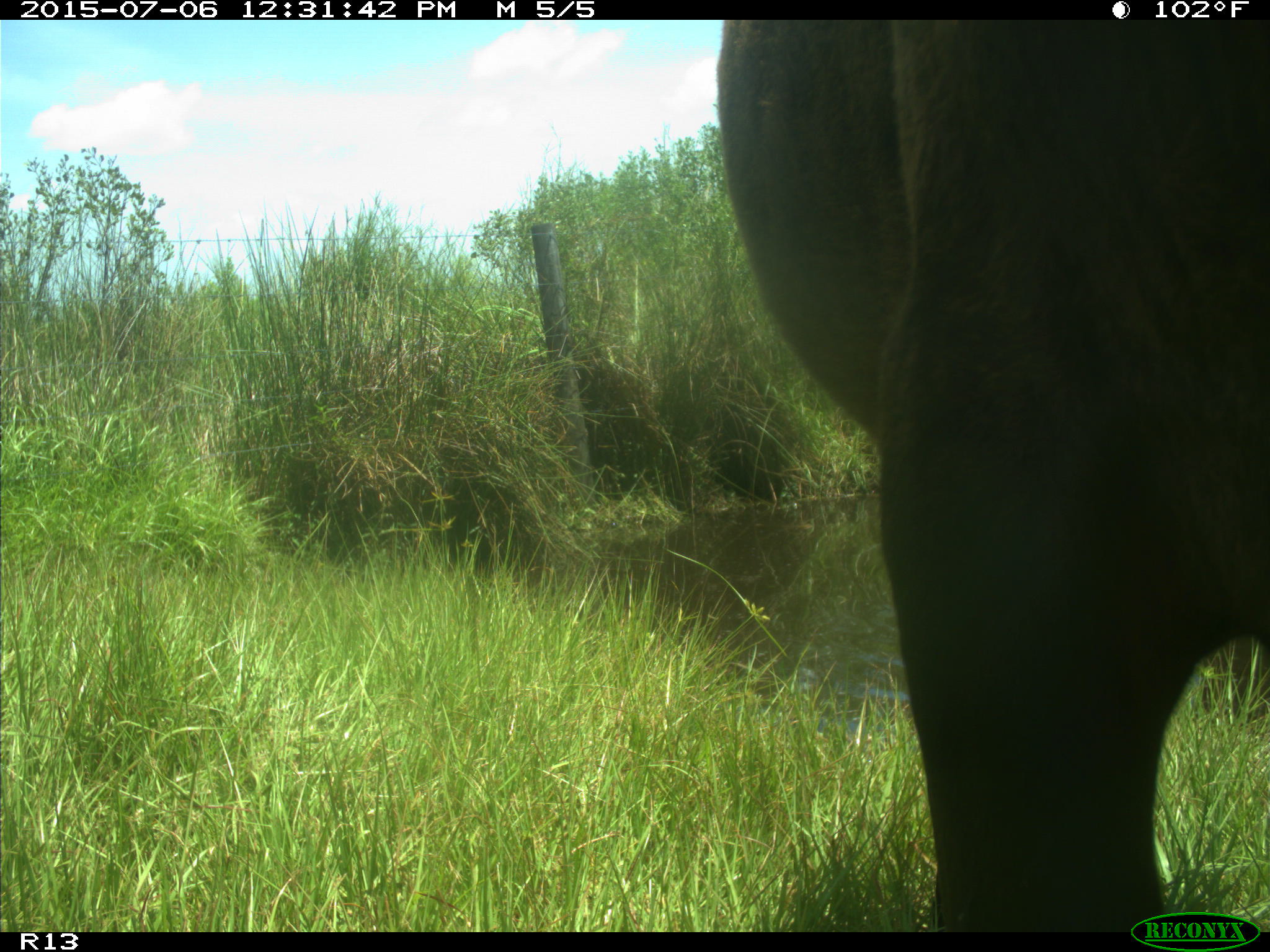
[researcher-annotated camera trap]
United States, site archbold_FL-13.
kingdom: Animalia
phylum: Chordata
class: Mammalia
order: Artiodactyla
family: Bovidae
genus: Bos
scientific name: Bos taurus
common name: domestic cow